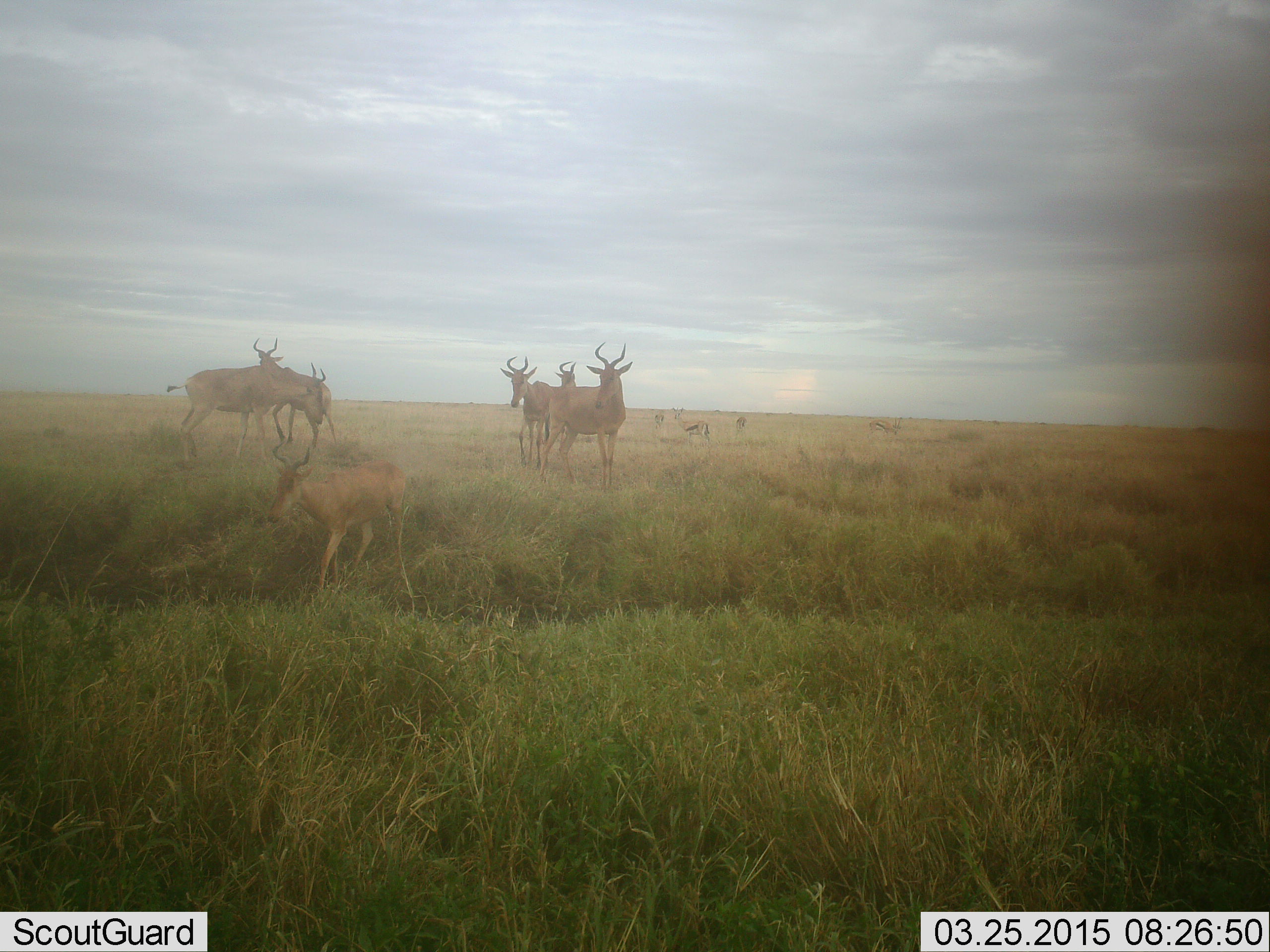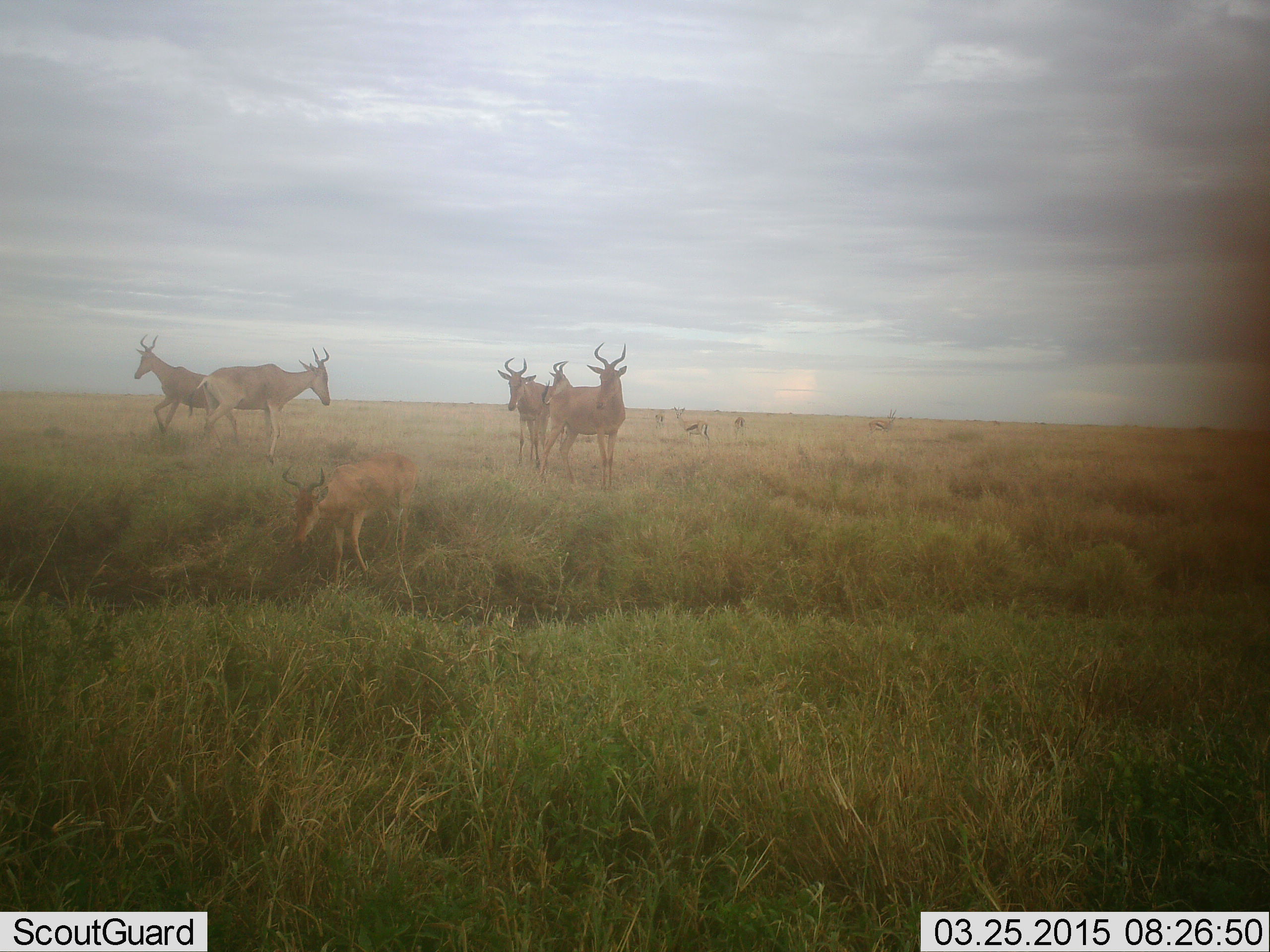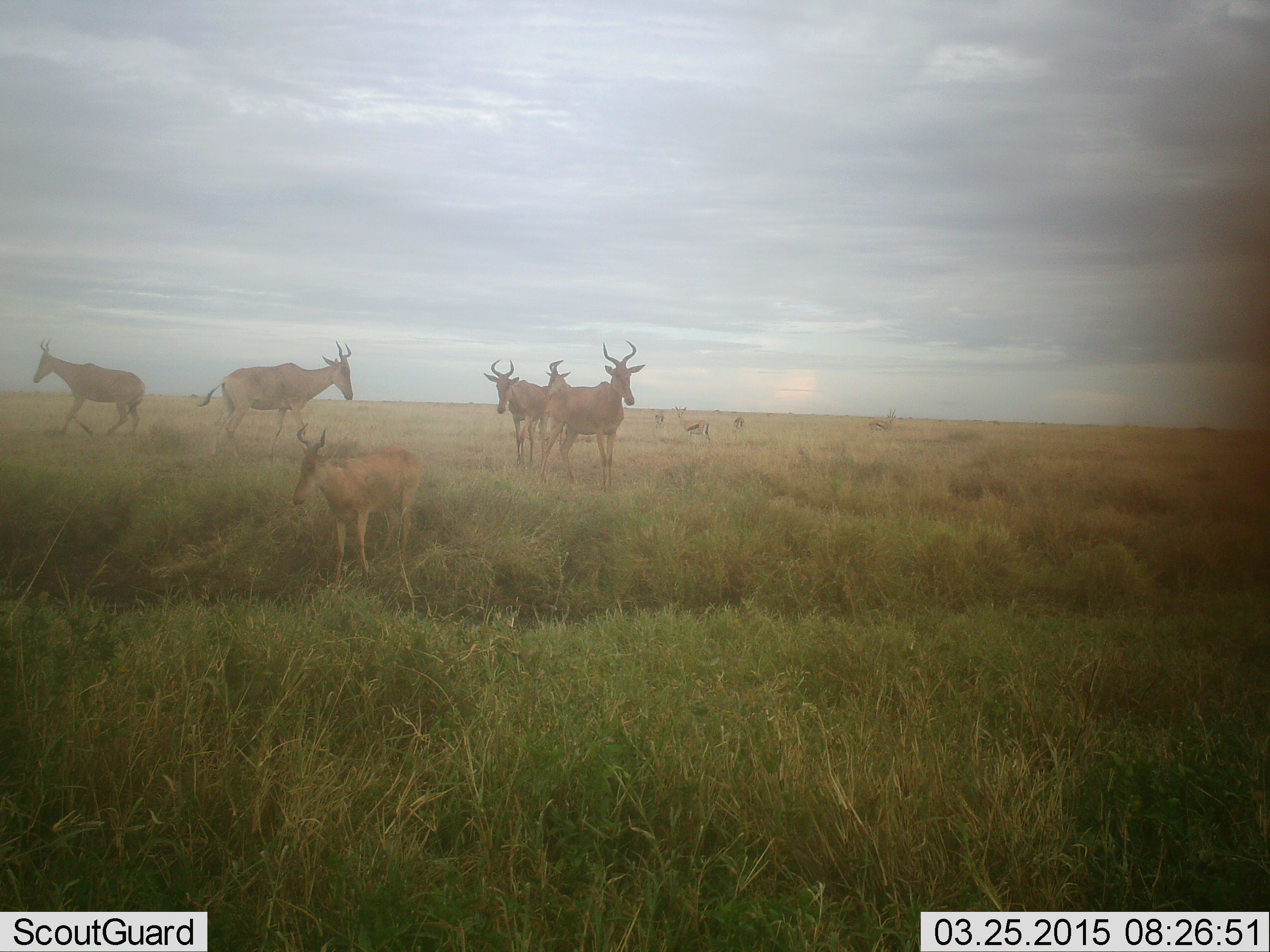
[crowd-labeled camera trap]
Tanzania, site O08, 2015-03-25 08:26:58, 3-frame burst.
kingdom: Animalia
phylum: Chordata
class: Mammalia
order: Artiodactyla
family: Bovidae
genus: Eudorcas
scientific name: Eudorcas thomsonii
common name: thomson's gazelle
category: gazellethomsons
Gazellethomsons (thomson's gazelle) (Eudorcas thomsonii), count 4. Behavior (volunteer vote fractions): standing 91%, resting 0%, moving 9%, interacting 0%. Young present (vote fraction): 0%. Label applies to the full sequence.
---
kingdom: Animalia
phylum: Chordata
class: Mammalia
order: Artiodactyla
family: Bovidae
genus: Alcelaphus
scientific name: Alcelaphus buselaphus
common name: hartebeest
Hartebeest (Alcelaphus buselaphus), count 6. Behavior (volunteer vote fractions): standing 71%, resting 0%, moving 82%, interacting 0%. Young present (vote fraction): 6%. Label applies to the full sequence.